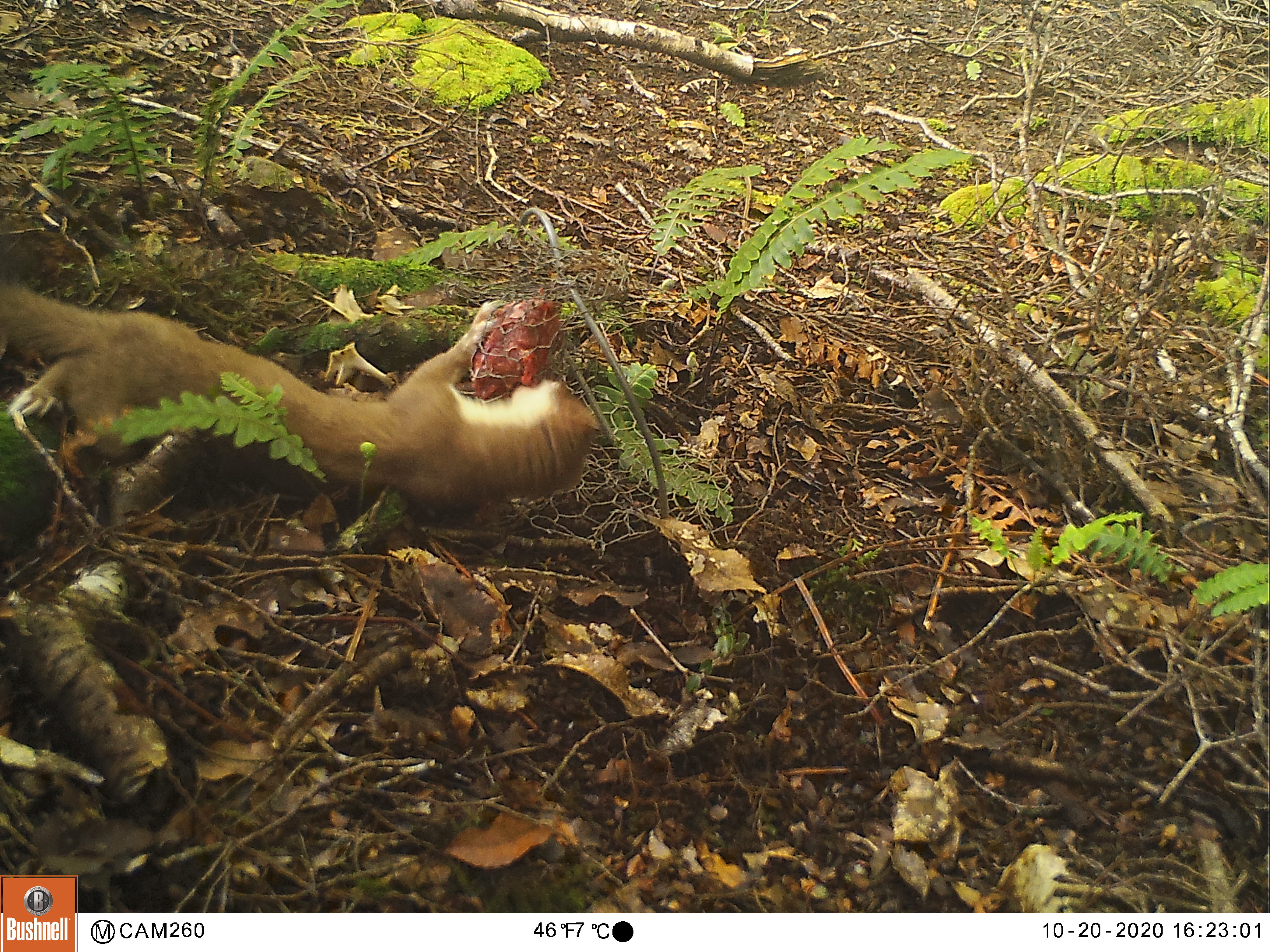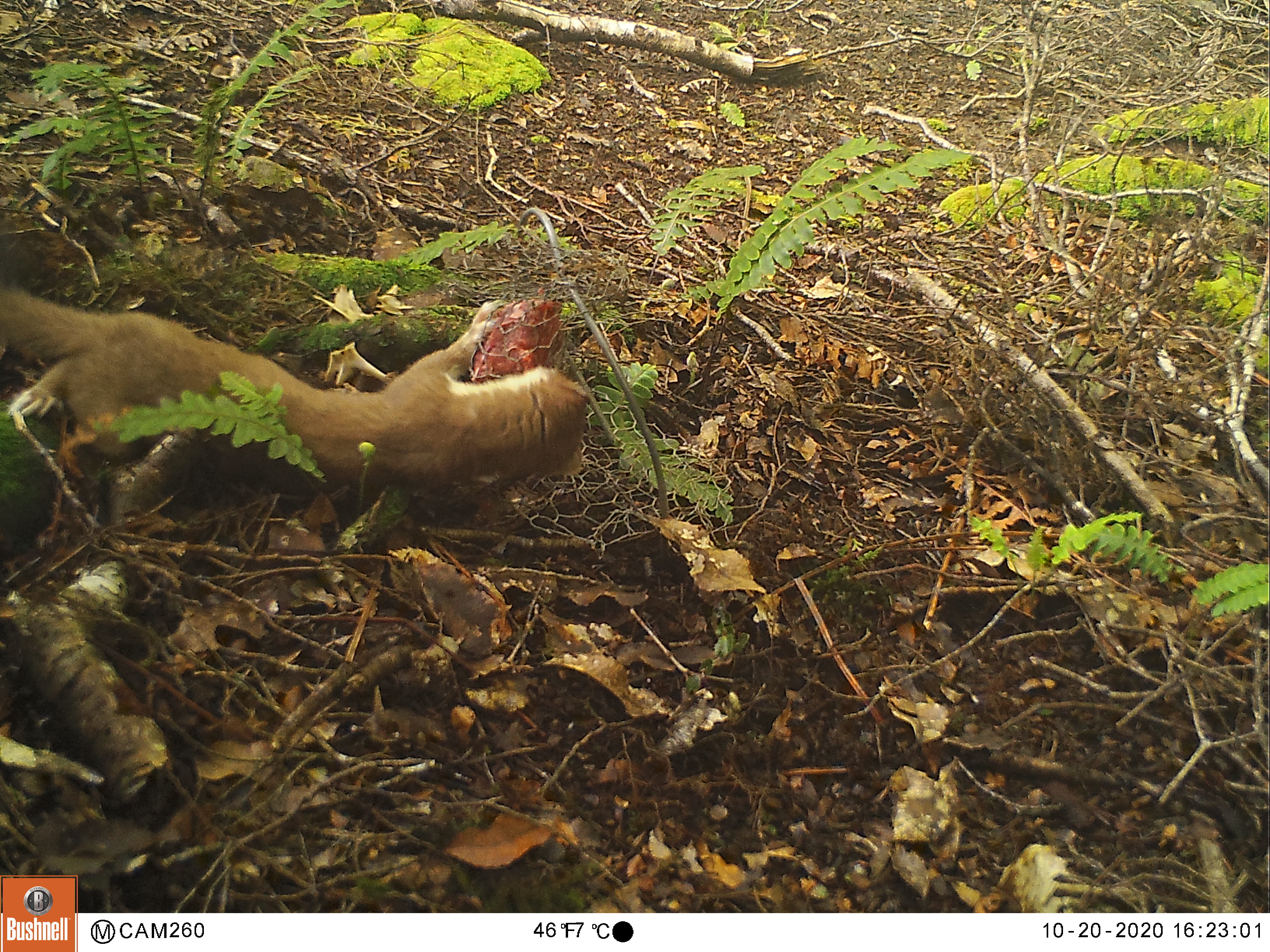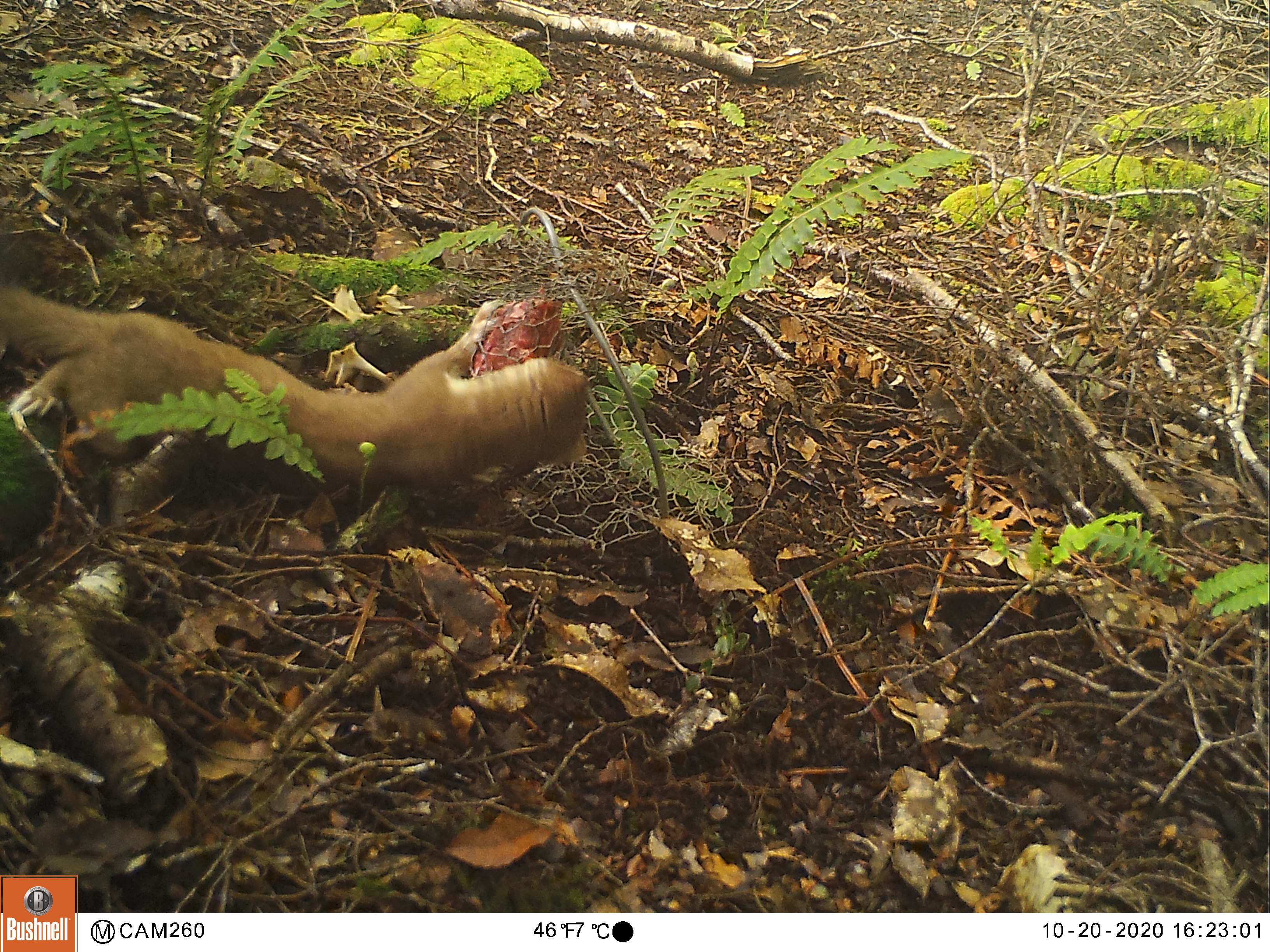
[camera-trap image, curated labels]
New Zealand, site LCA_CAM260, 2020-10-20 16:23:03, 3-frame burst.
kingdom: Animalia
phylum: Chordata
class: Mammalia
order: Carnivora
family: Mustelidae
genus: Mustela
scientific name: Mustela erminea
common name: stoat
Stoat (Mustela erminea).